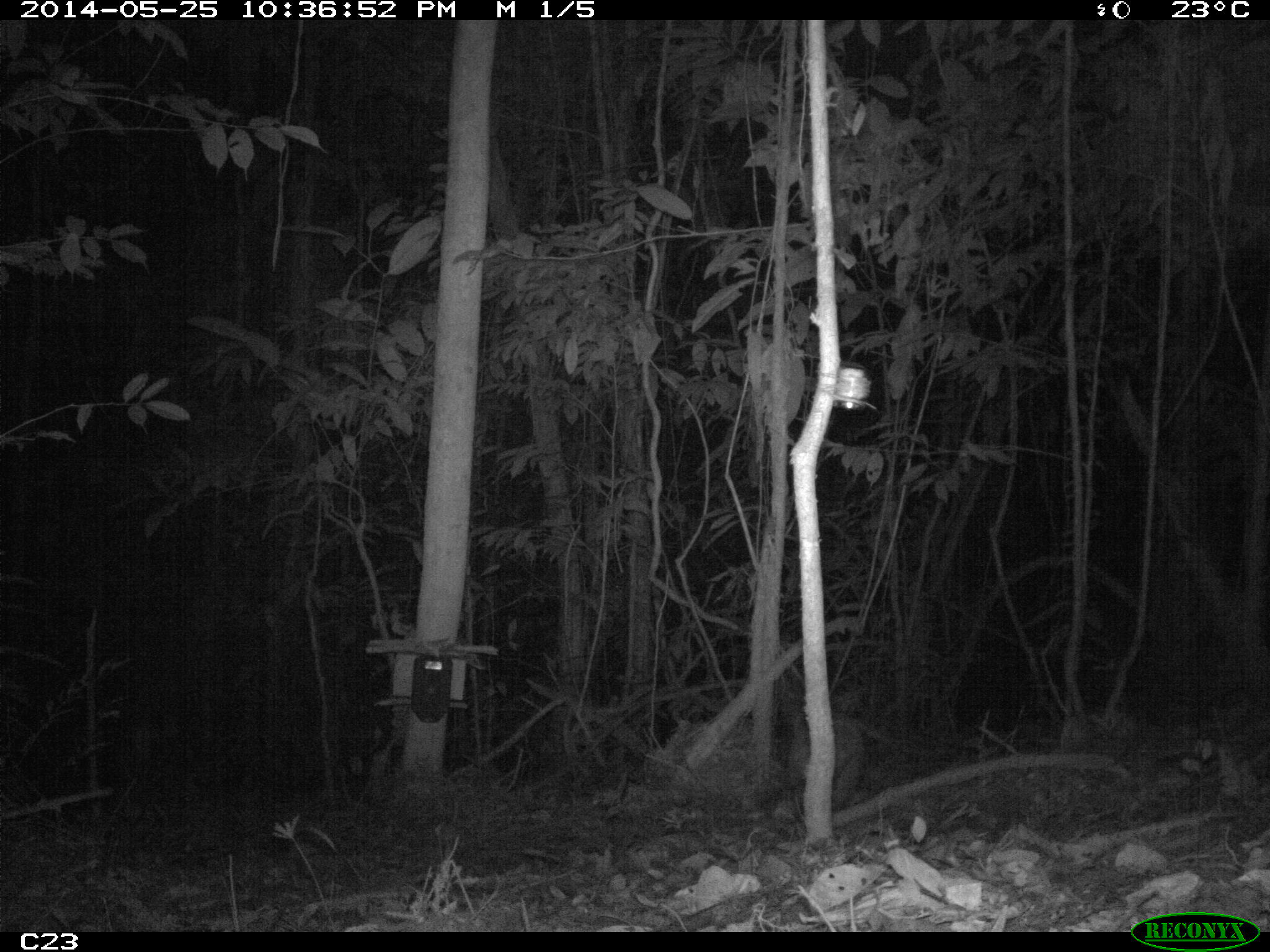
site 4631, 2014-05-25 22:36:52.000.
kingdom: Animalia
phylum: Chordata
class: Mammalia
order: Cingulata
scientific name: Cingulata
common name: armadillo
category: unknown armadillo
Unknown armadillo (armadillo) (Cingulata), count 1, age adult, sex male.